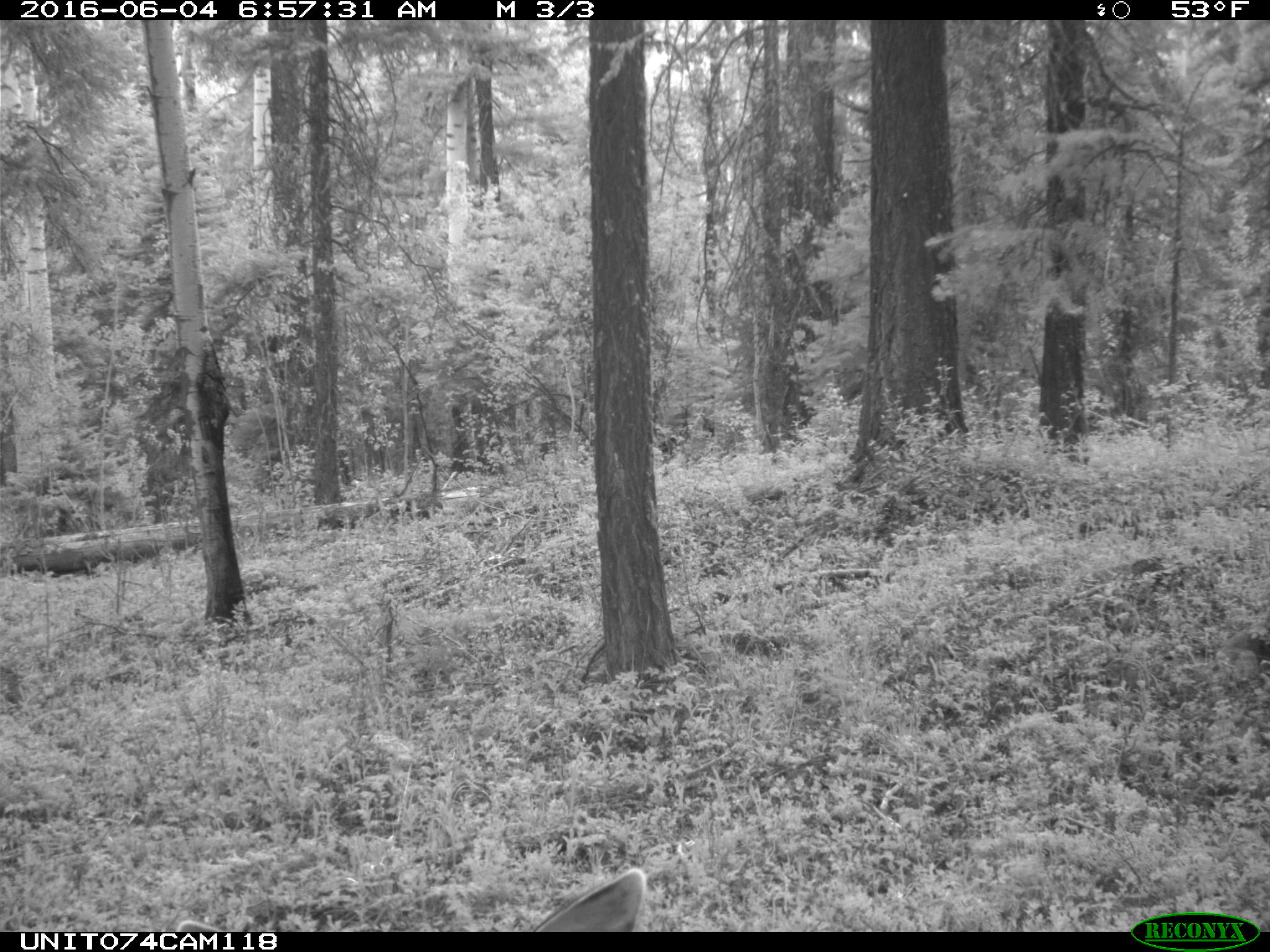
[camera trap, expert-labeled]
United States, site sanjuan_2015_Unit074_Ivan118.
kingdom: Animalia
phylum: Chordata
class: Mammalia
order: Artiodactyla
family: Cervidae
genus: Odocoileus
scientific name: Odocoileus hemionus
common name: mule deer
Odocoileus hemionus (mule deer).